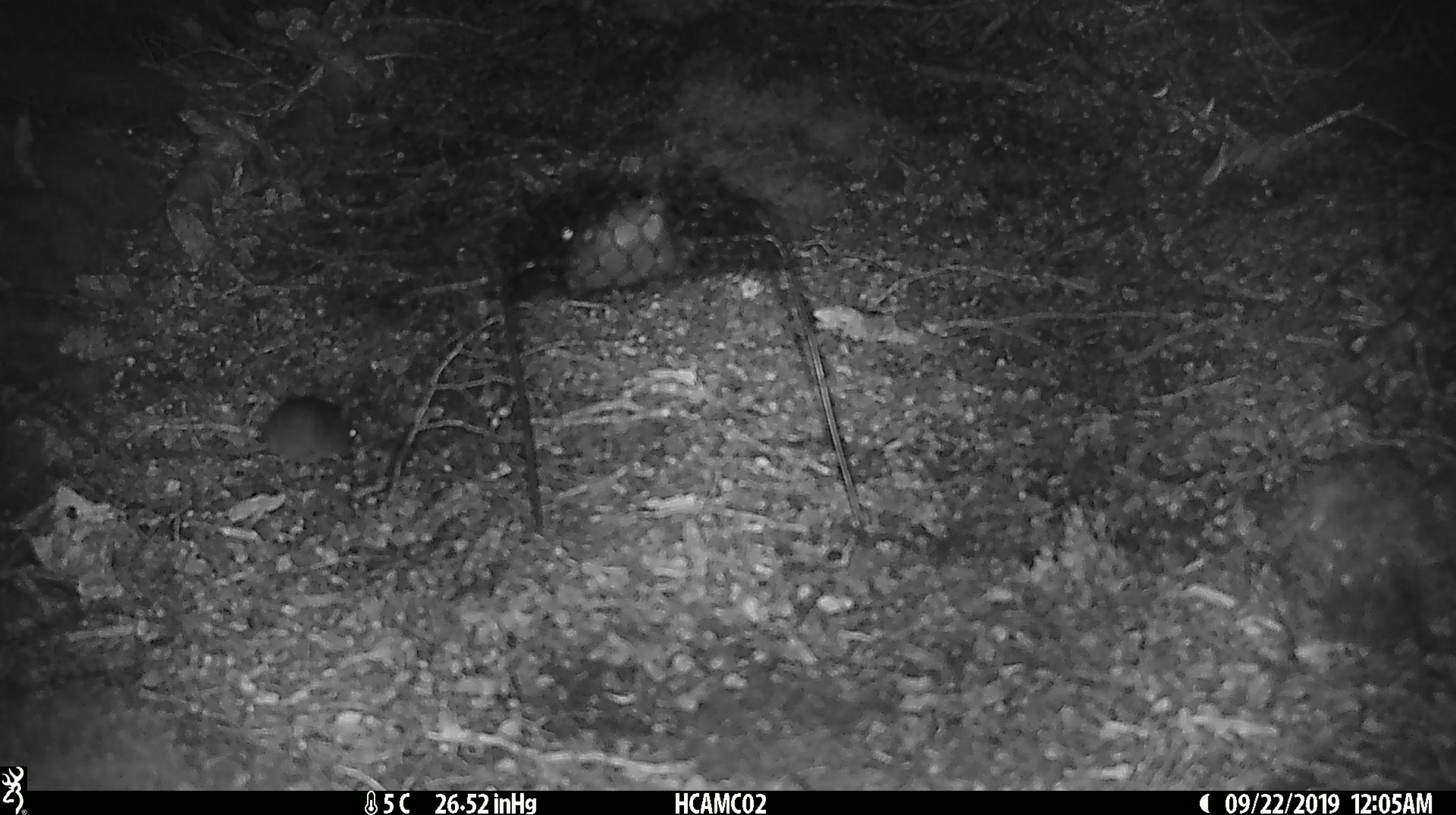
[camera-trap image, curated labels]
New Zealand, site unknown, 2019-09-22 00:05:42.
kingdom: Animalia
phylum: Chordata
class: Mammalia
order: Rodentia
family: Muridae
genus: Mus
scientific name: Mus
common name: mouse